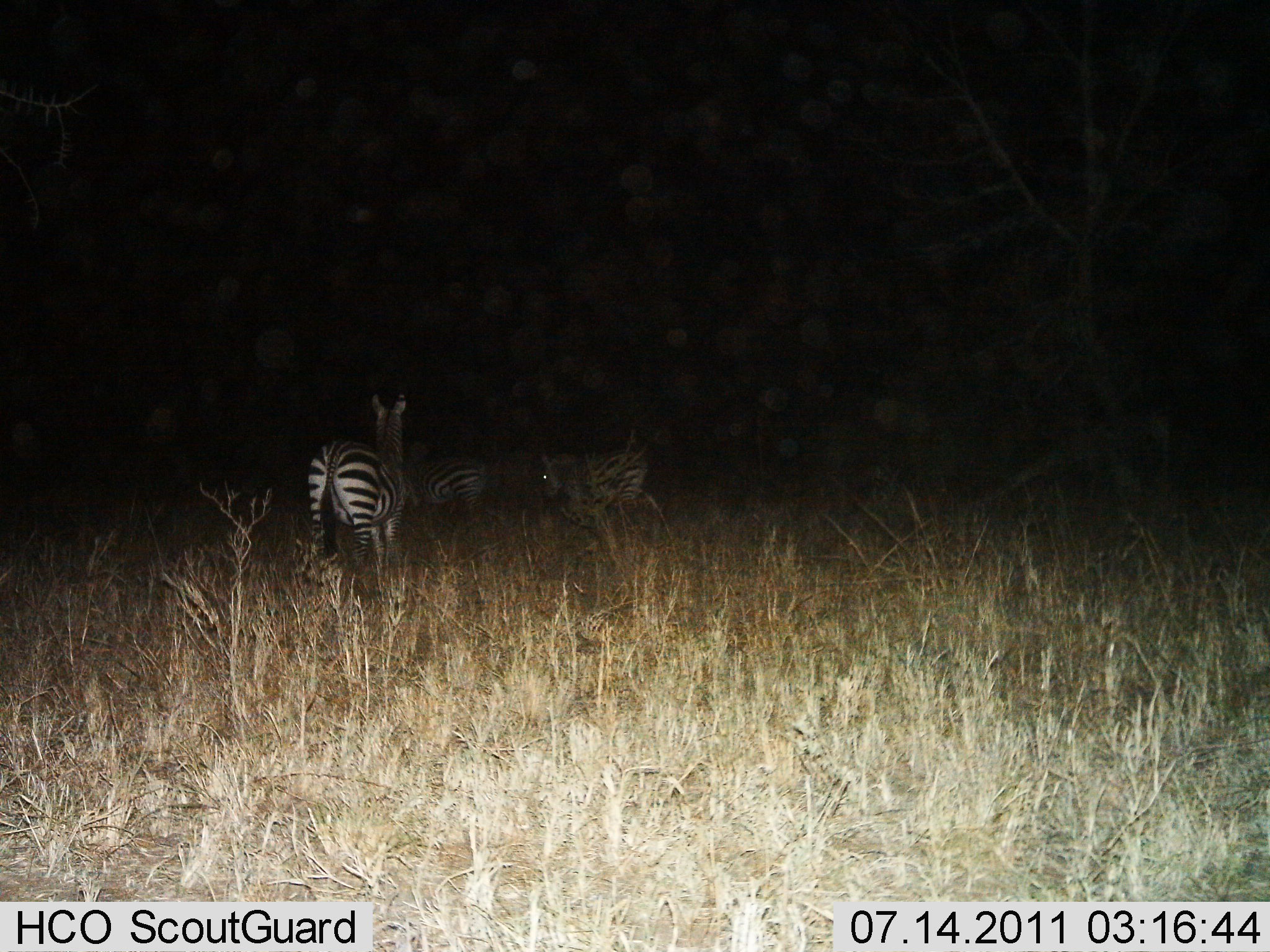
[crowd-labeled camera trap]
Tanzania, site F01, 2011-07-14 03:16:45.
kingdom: Animalia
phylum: Chordata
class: Mammalia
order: Perissodactyla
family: Equidae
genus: Equus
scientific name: Equus quagga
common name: plains zebra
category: zebra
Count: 3.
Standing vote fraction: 64%.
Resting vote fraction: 9%.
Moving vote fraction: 27%.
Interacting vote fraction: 9%.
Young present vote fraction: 0%.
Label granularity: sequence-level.